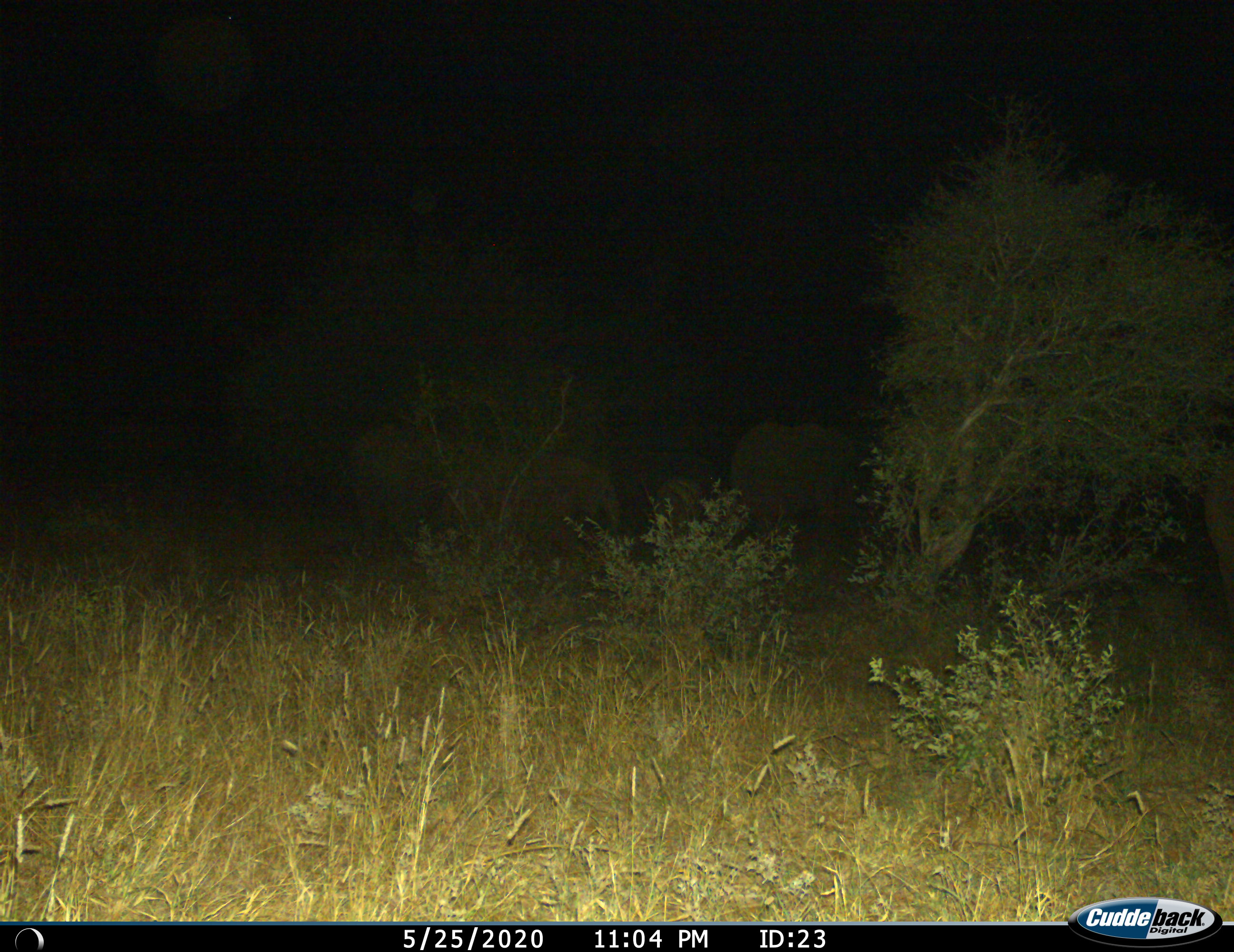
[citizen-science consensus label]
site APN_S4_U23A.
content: unidentified animal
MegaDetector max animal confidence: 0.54